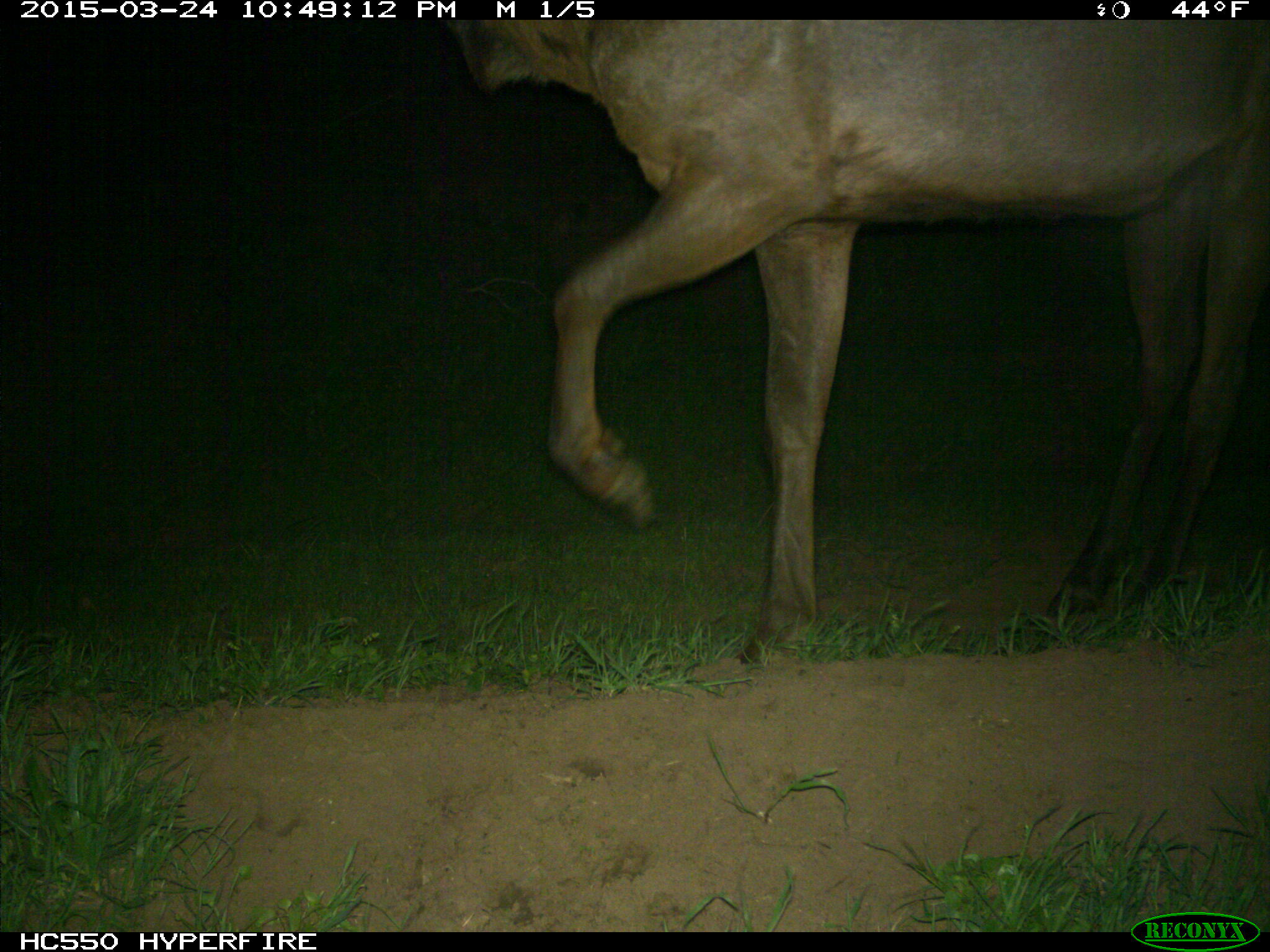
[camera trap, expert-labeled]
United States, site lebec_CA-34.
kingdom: Animalia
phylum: Chordata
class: Mammalia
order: Artiodactyla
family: Cervidae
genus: Cervus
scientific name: Cervus canadensis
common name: elk